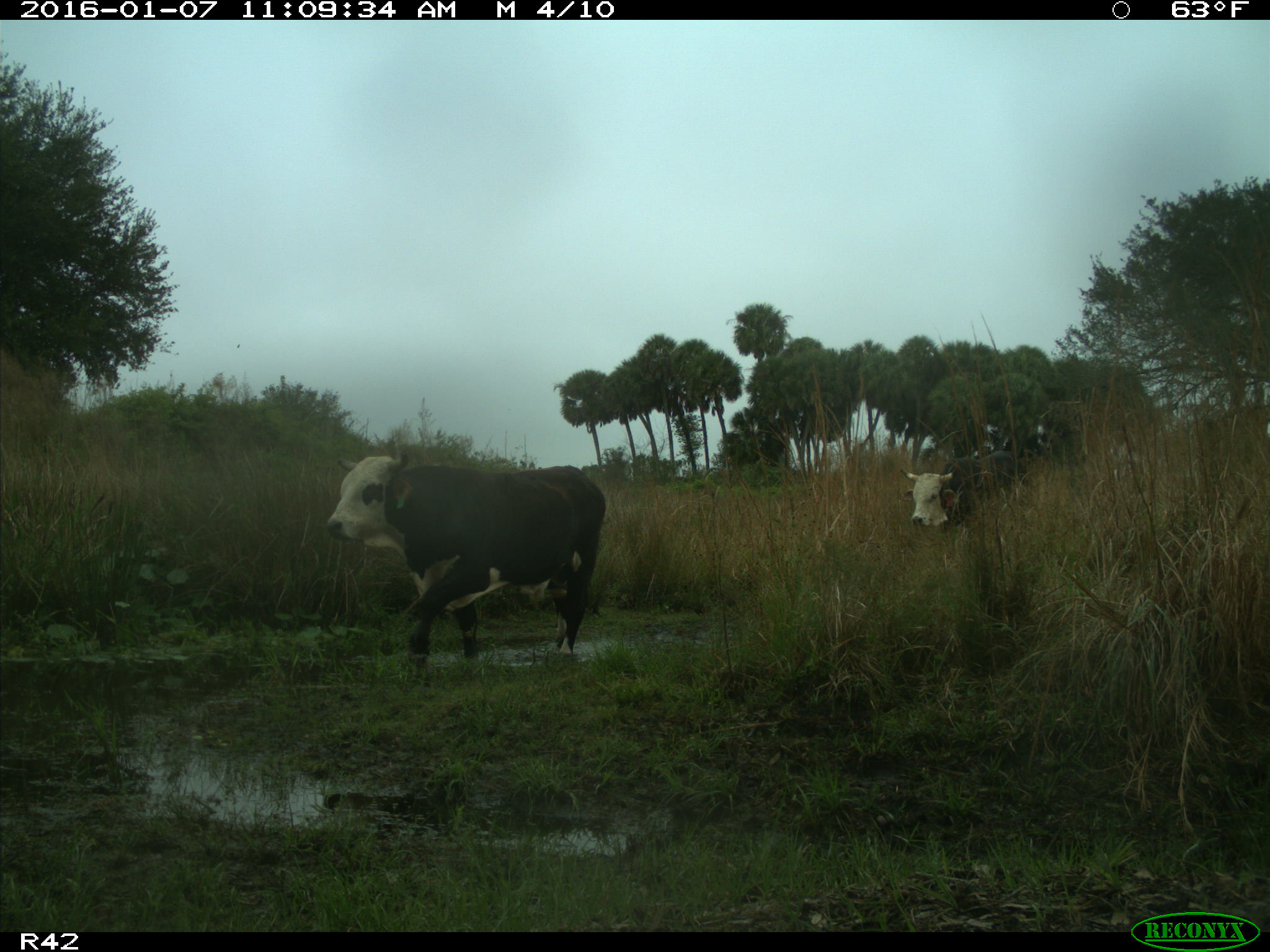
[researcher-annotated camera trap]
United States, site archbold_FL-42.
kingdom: Animalia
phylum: Chordata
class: Mammalia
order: Artiodactyla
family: Bovidae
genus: Bos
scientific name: Bos taurus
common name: domestic cow